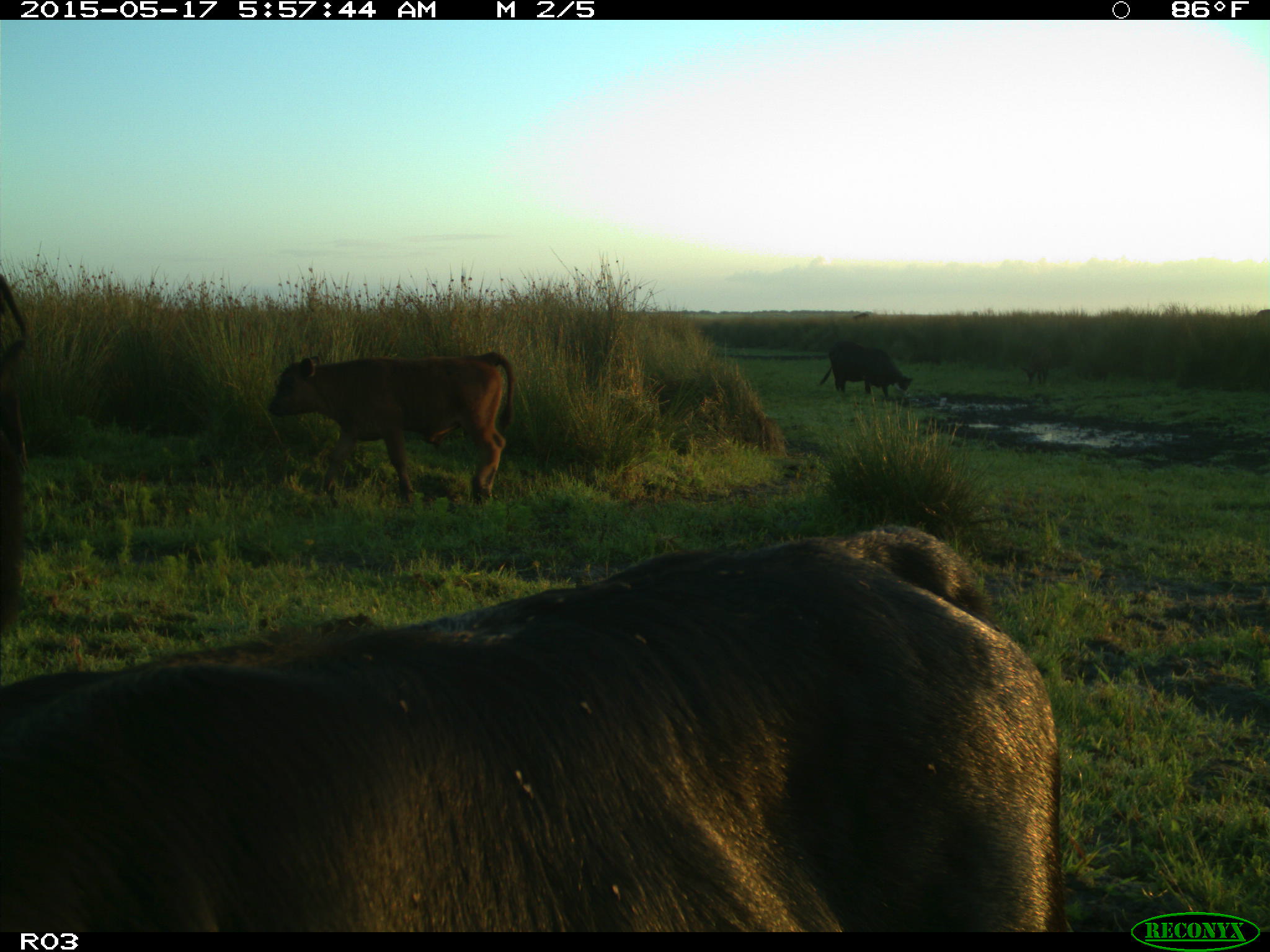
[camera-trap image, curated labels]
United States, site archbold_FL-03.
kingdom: Animalia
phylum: Chordata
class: Mammalia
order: Artiodactyla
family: Bovidae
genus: Bos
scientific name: Bos taurus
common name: domestic cow